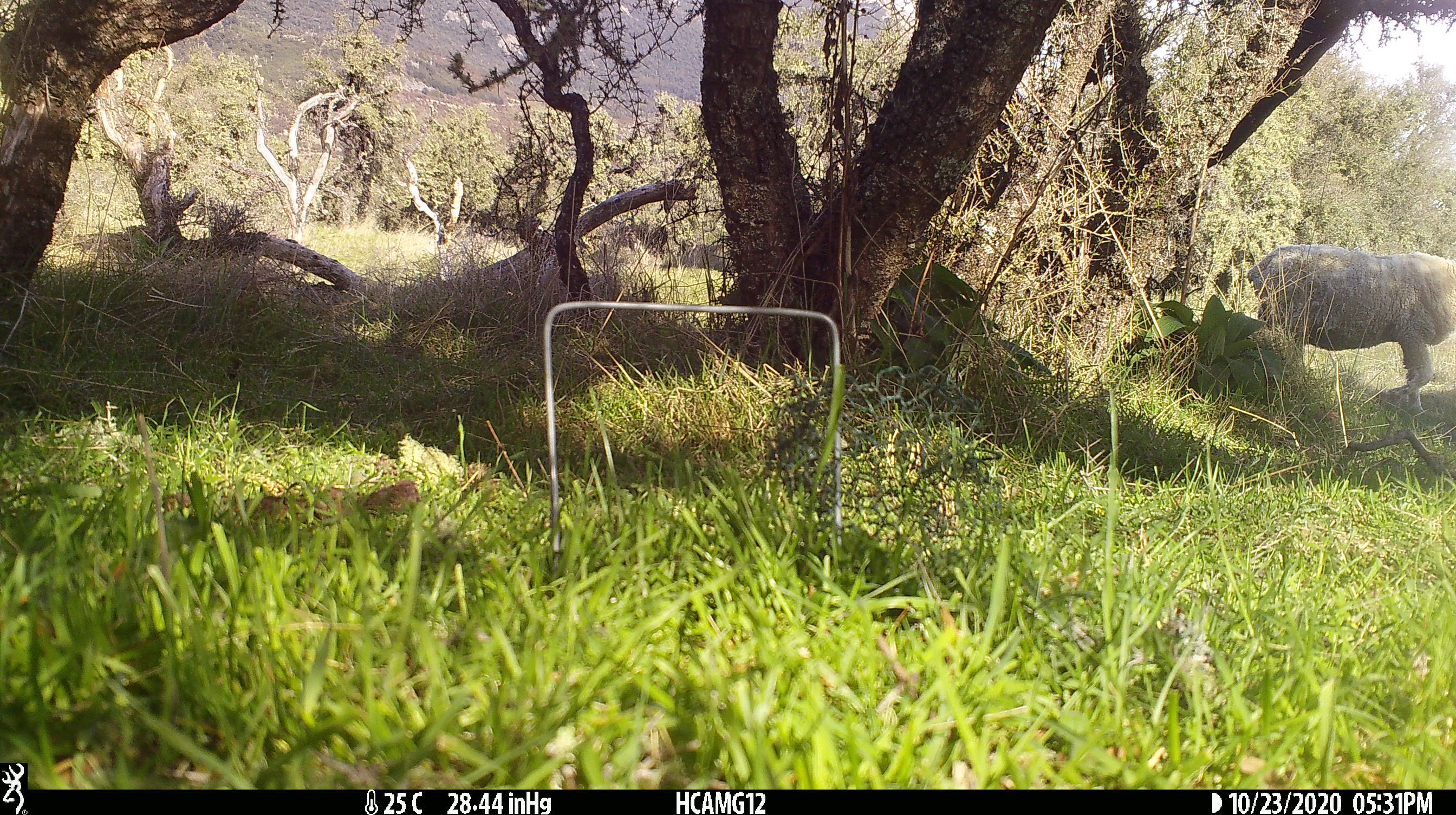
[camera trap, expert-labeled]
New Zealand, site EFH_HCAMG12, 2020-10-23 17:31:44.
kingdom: Animalia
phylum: Chordata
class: Mammalia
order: Artiodactyla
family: Bovidae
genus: Ovis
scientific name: Ovis aries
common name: domestic sheep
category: sheep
Sheep (domestic sheep) (Ovis aries).